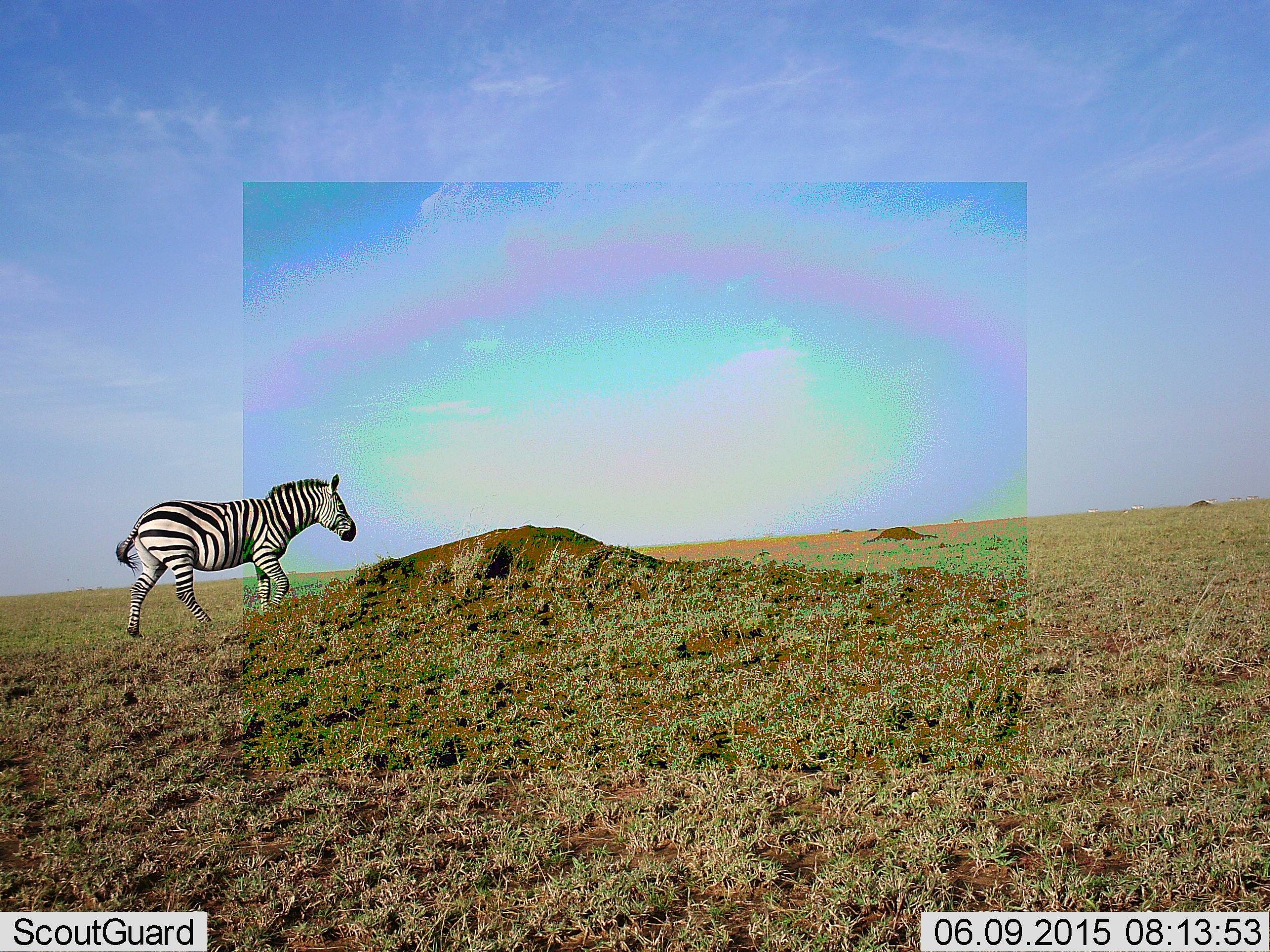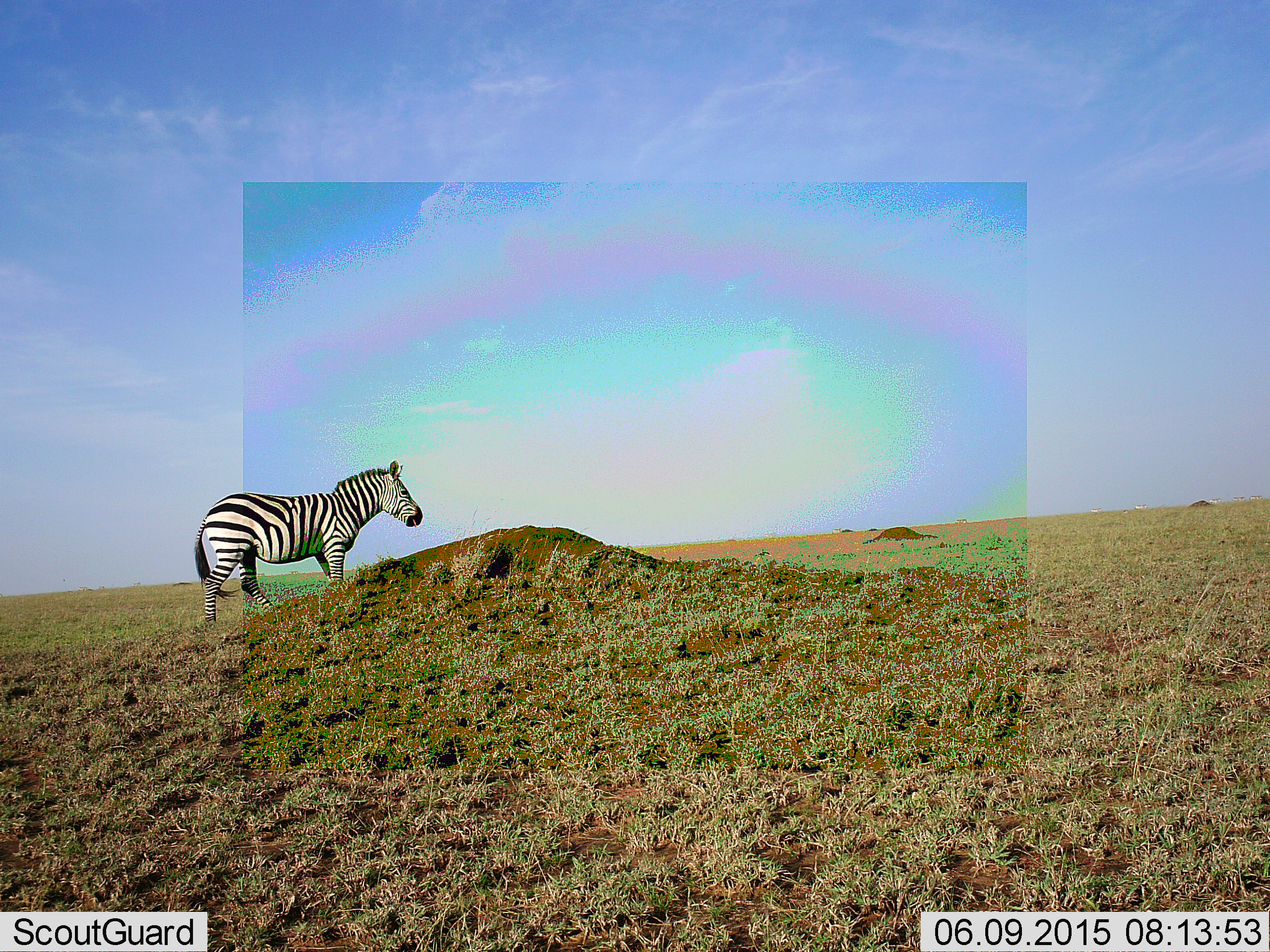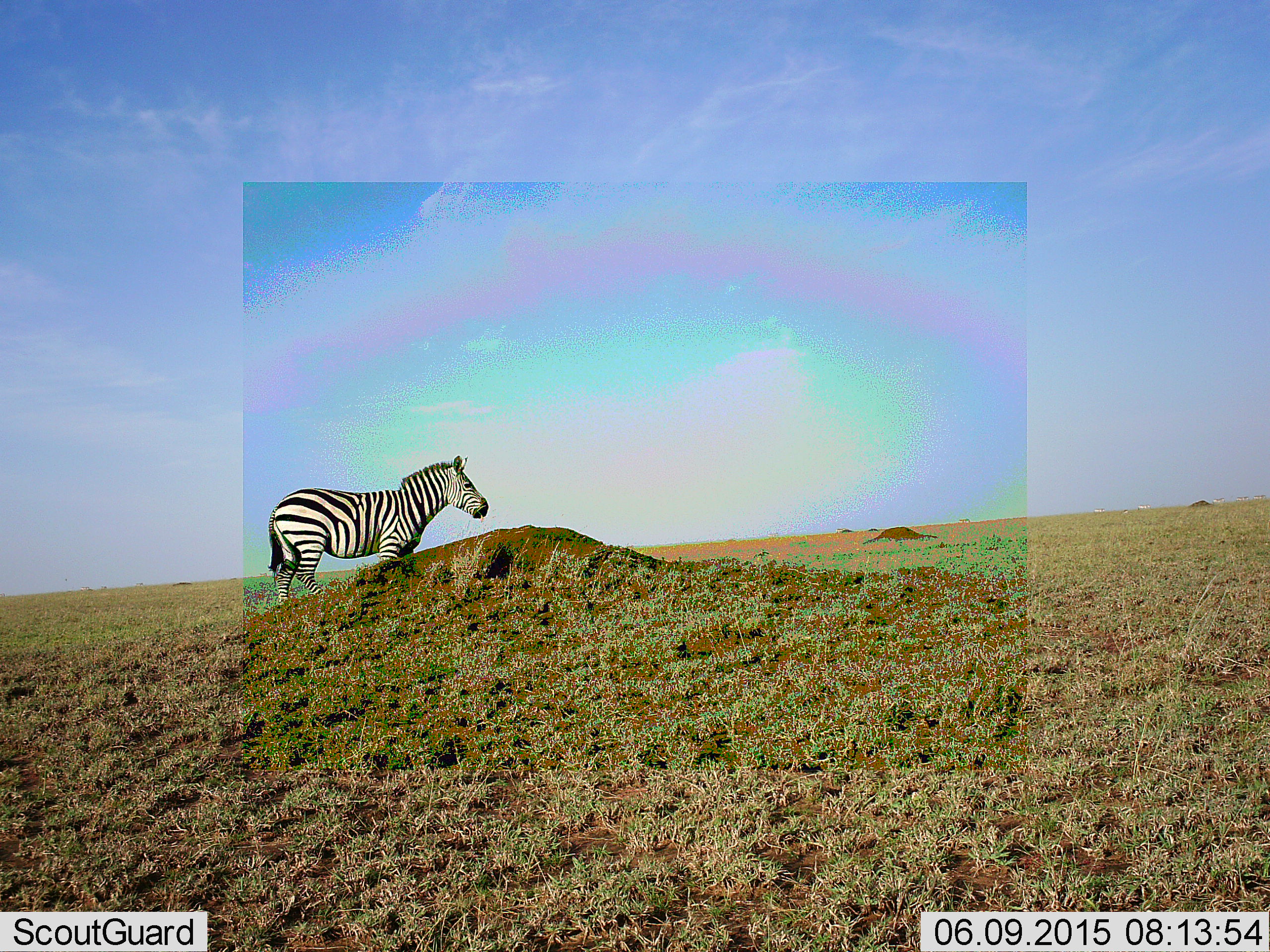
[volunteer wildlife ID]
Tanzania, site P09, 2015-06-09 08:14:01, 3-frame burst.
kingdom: Animalia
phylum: Chordata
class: Mammalia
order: Perissodactyla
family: Equidae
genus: Equus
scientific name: Equus quagga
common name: plains zebra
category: zebra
Zebra (plains zebra) (Equus quagga), count 1. Behavior (volunteer vote fractions): standing 30%, resting 0%, moving 70%, interacting 0%. Young present (vote fraction): 0%. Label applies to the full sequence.